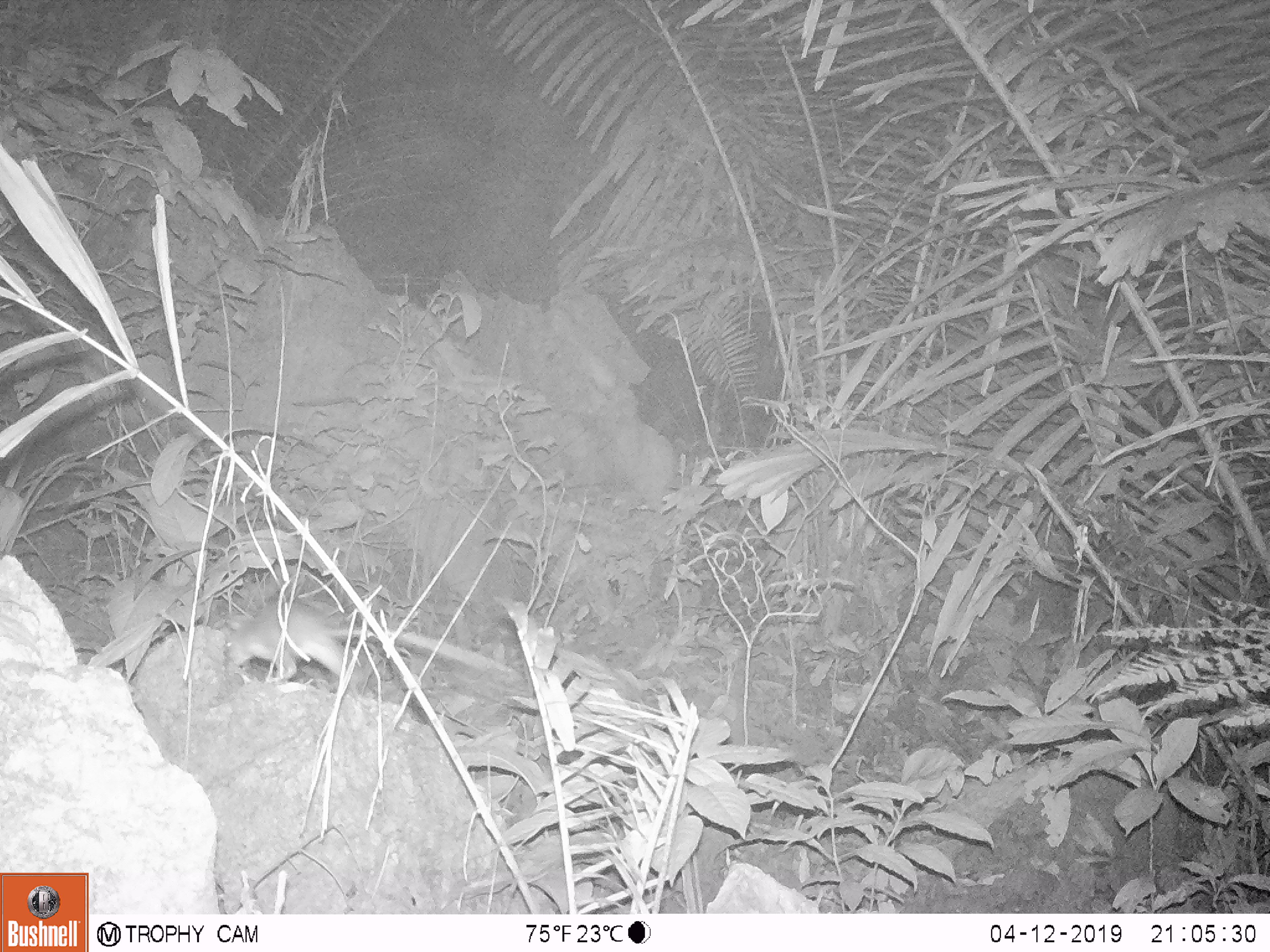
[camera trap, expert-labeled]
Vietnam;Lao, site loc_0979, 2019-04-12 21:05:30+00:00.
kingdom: Animalia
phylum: Chordata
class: Mammalia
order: Rodentia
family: Muridae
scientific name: Muridae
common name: old-world mice and rats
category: unidentified murid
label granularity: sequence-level